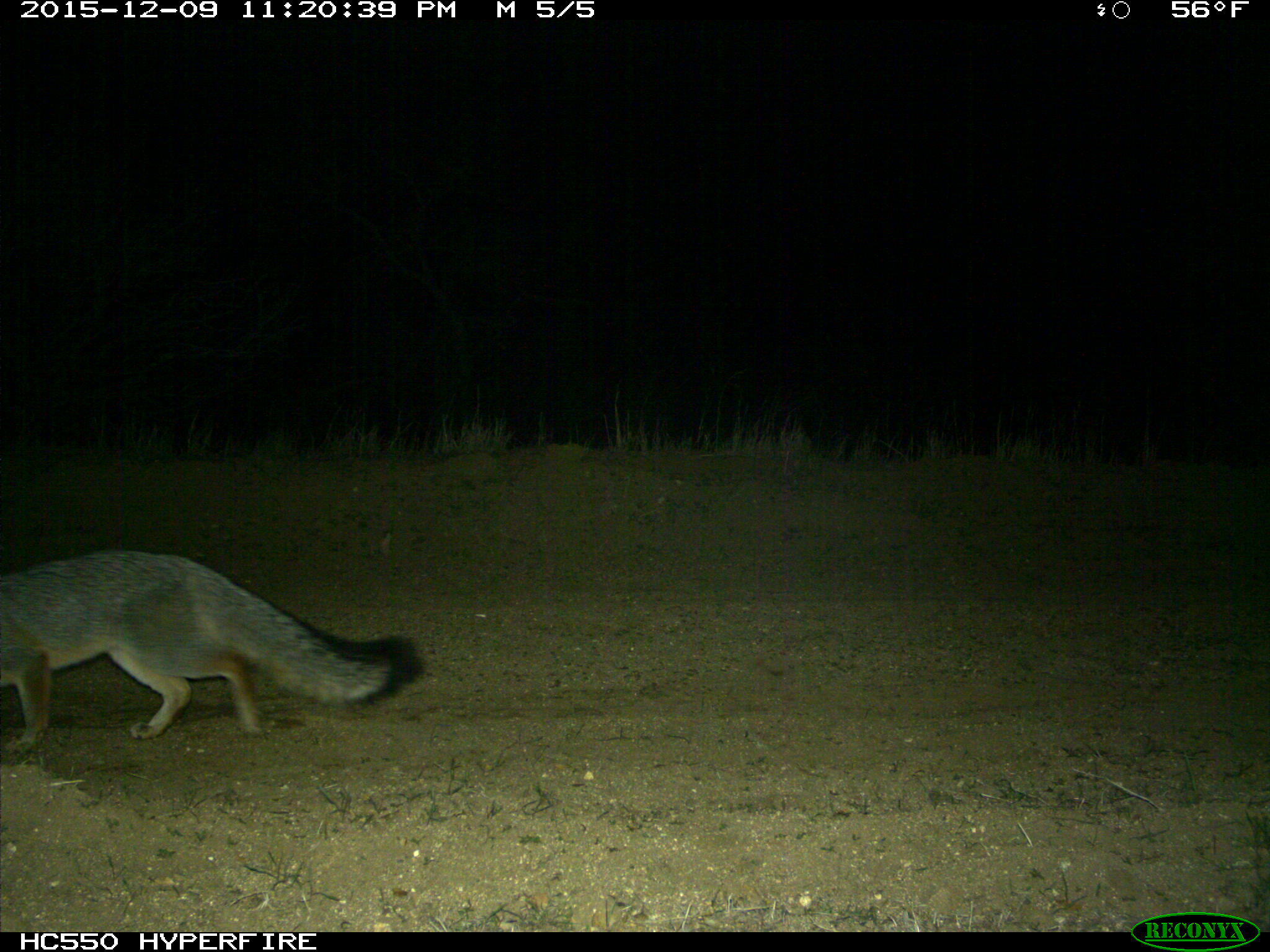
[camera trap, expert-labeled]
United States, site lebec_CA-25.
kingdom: Animalia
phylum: Chordata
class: Mammalia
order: Carnivora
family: Canidae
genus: Urocyon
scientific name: Urocyon cinereoargenteus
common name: gray fox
Urocyon cinereoargenteus (gray fox).